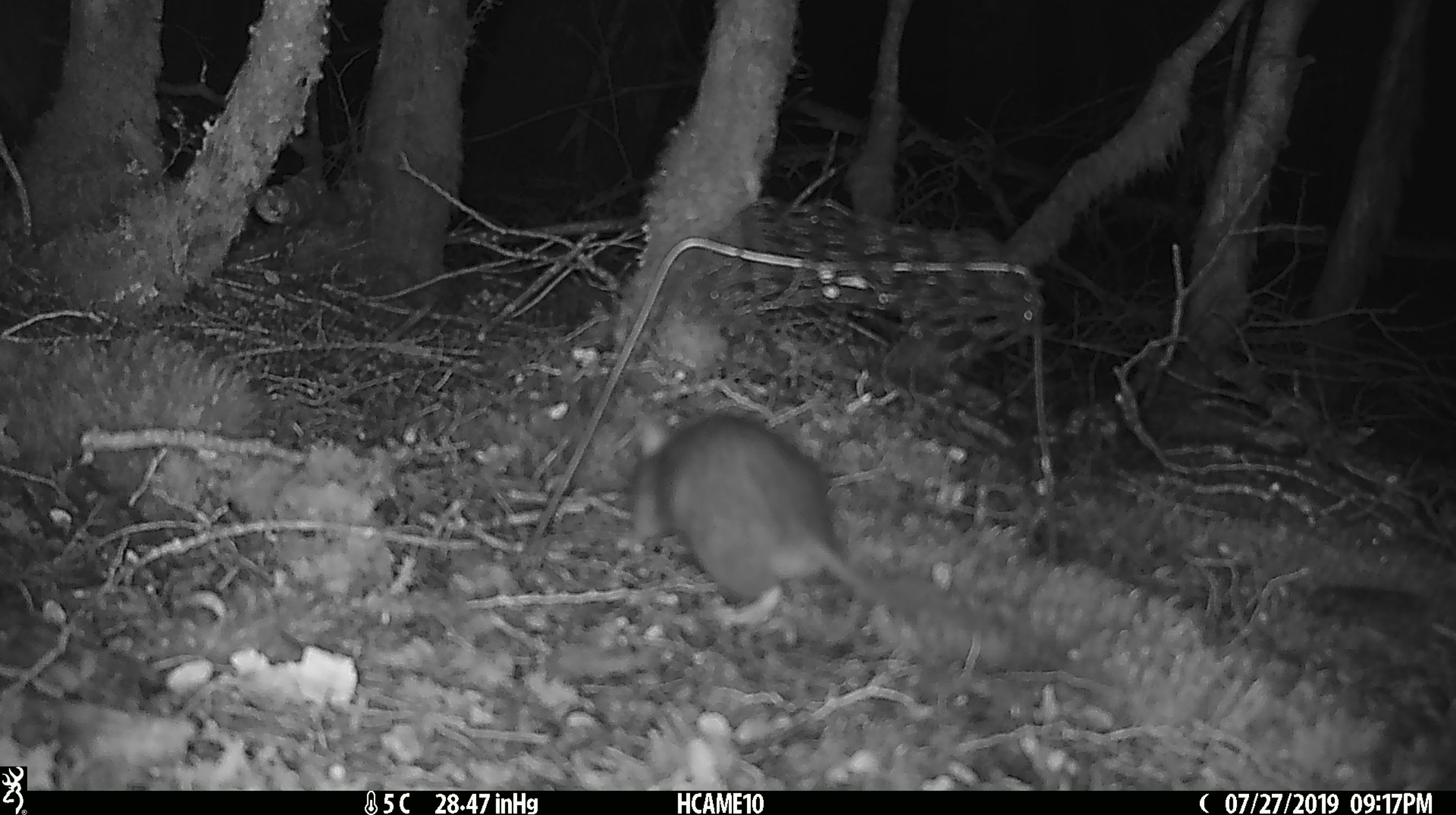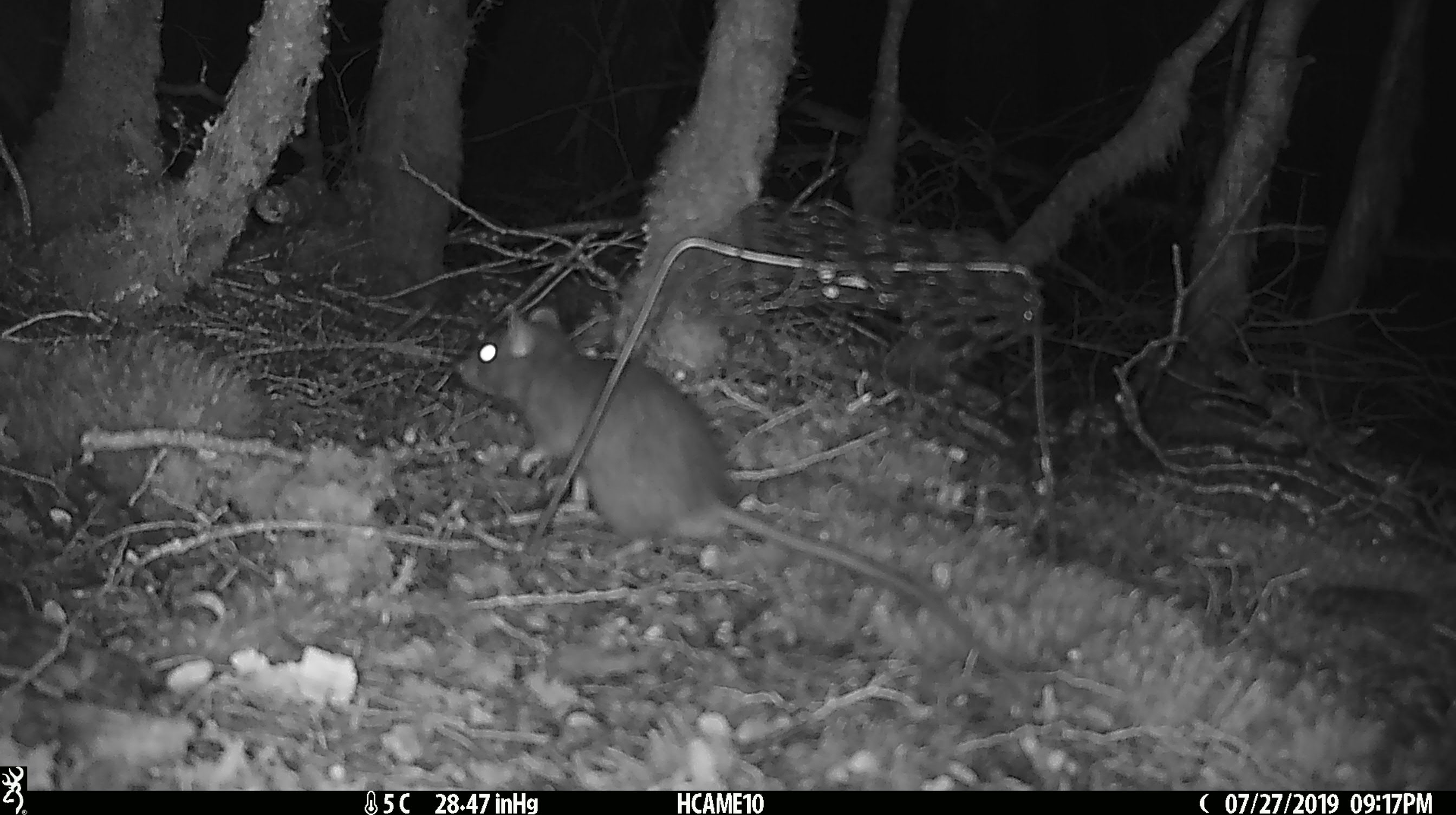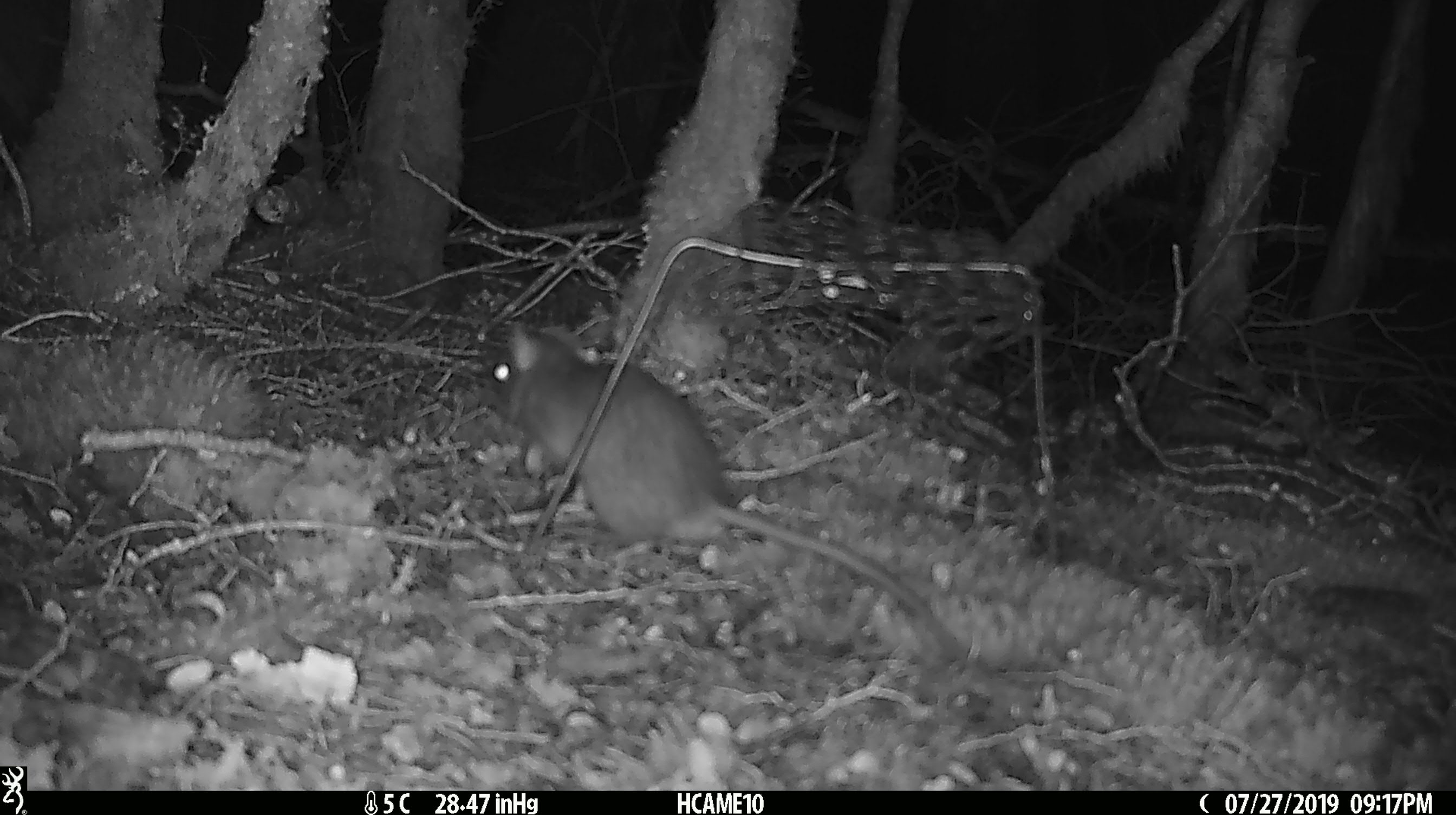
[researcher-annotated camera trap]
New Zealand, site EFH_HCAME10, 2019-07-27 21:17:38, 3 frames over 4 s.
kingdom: Animalia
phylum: Chordata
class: Mammalia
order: Rodentia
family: Muridae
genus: Rattus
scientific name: Rattus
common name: rat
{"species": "rat (Rattus)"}